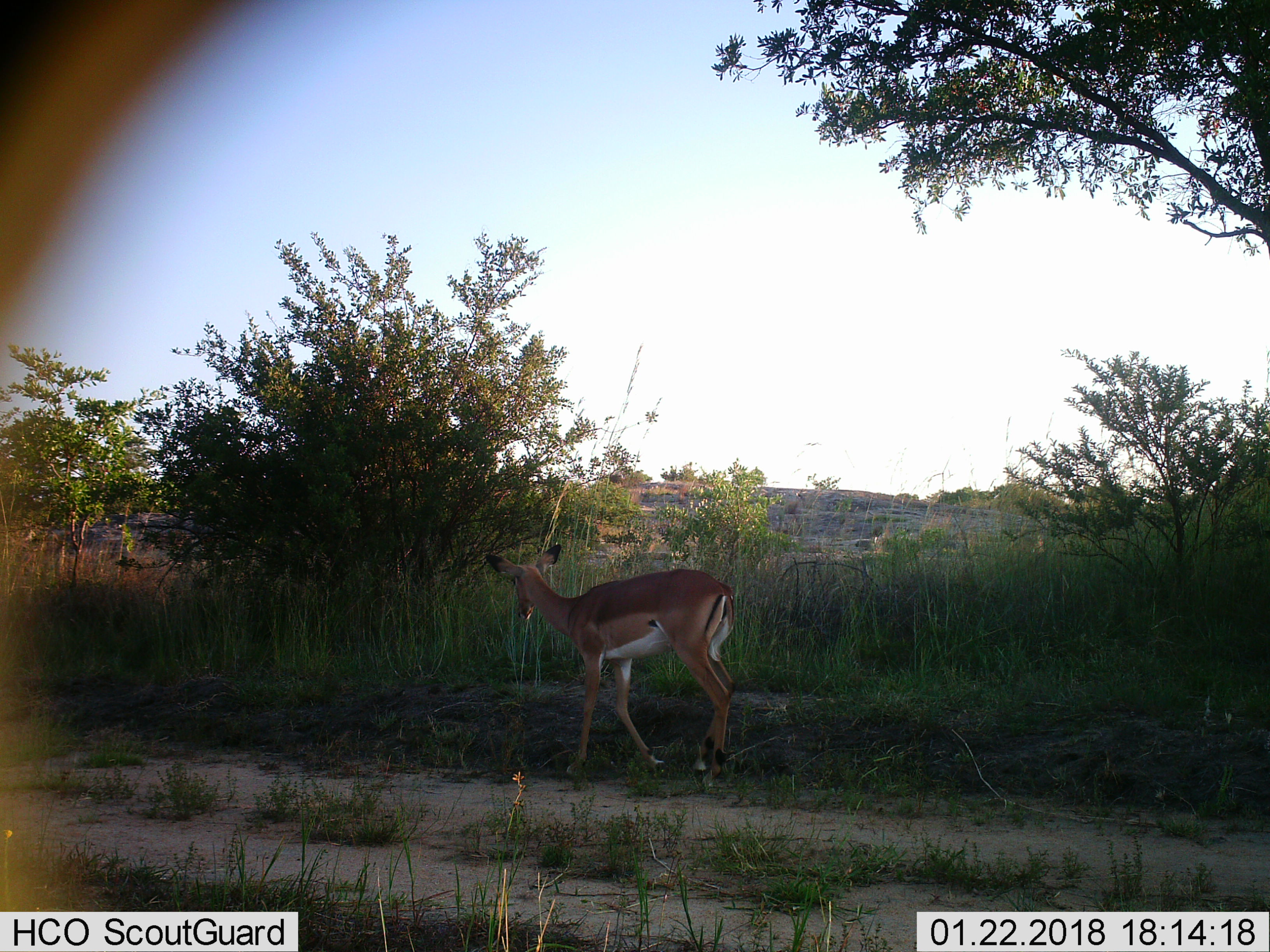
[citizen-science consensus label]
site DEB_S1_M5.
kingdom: Animalia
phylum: Chordata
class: Mammalia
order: Artiodactyla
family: Bovidae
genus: Aepyceros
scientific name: Aepyceros melampus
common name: impala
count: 1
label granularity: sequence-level